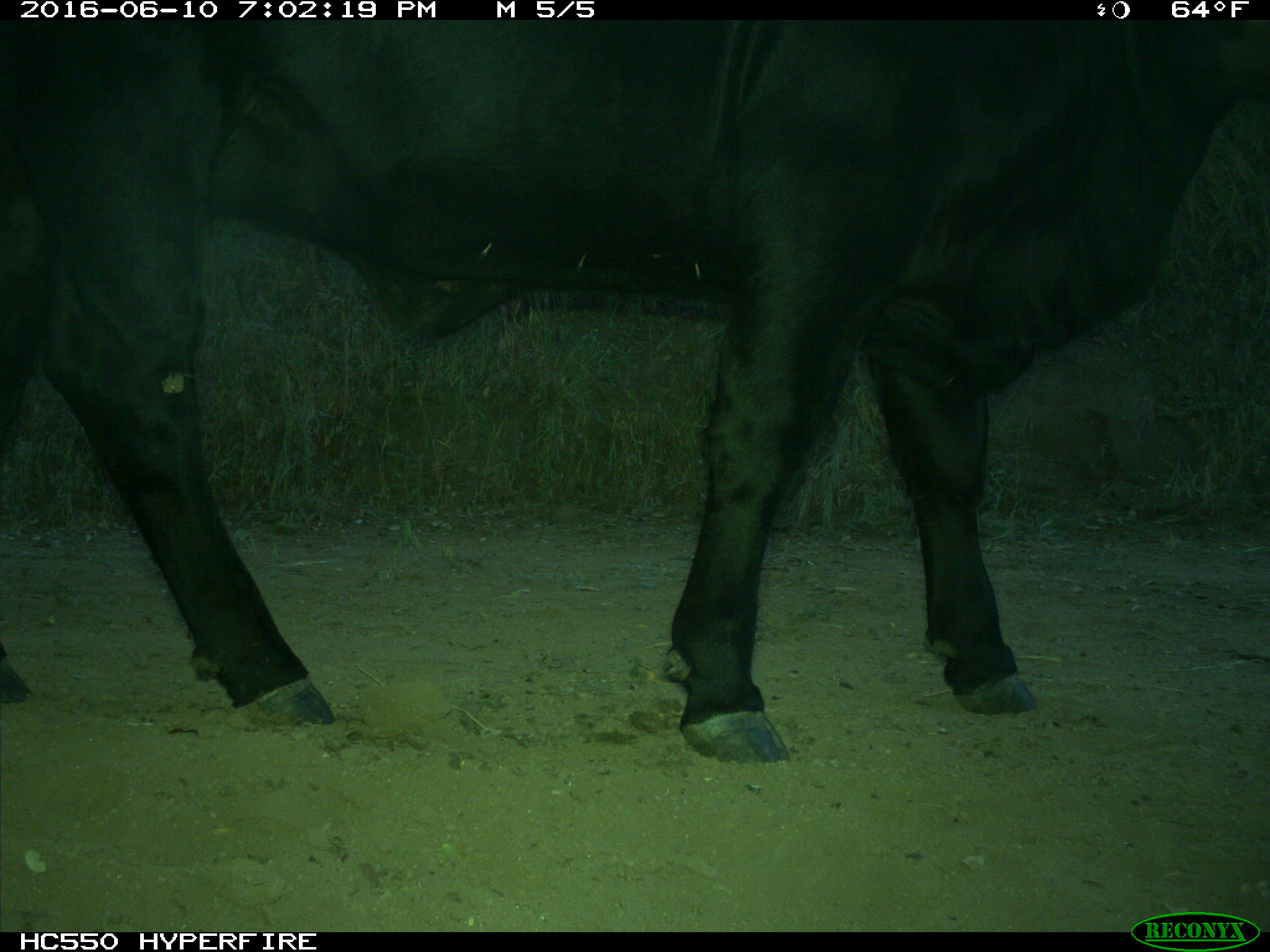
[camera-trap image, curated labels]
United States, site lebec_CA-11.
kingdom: Animalia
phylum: Chordata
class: Mammalia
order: Artiodactyla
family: Bovidae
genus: Bos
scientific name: Bos taurus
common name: domestic cow